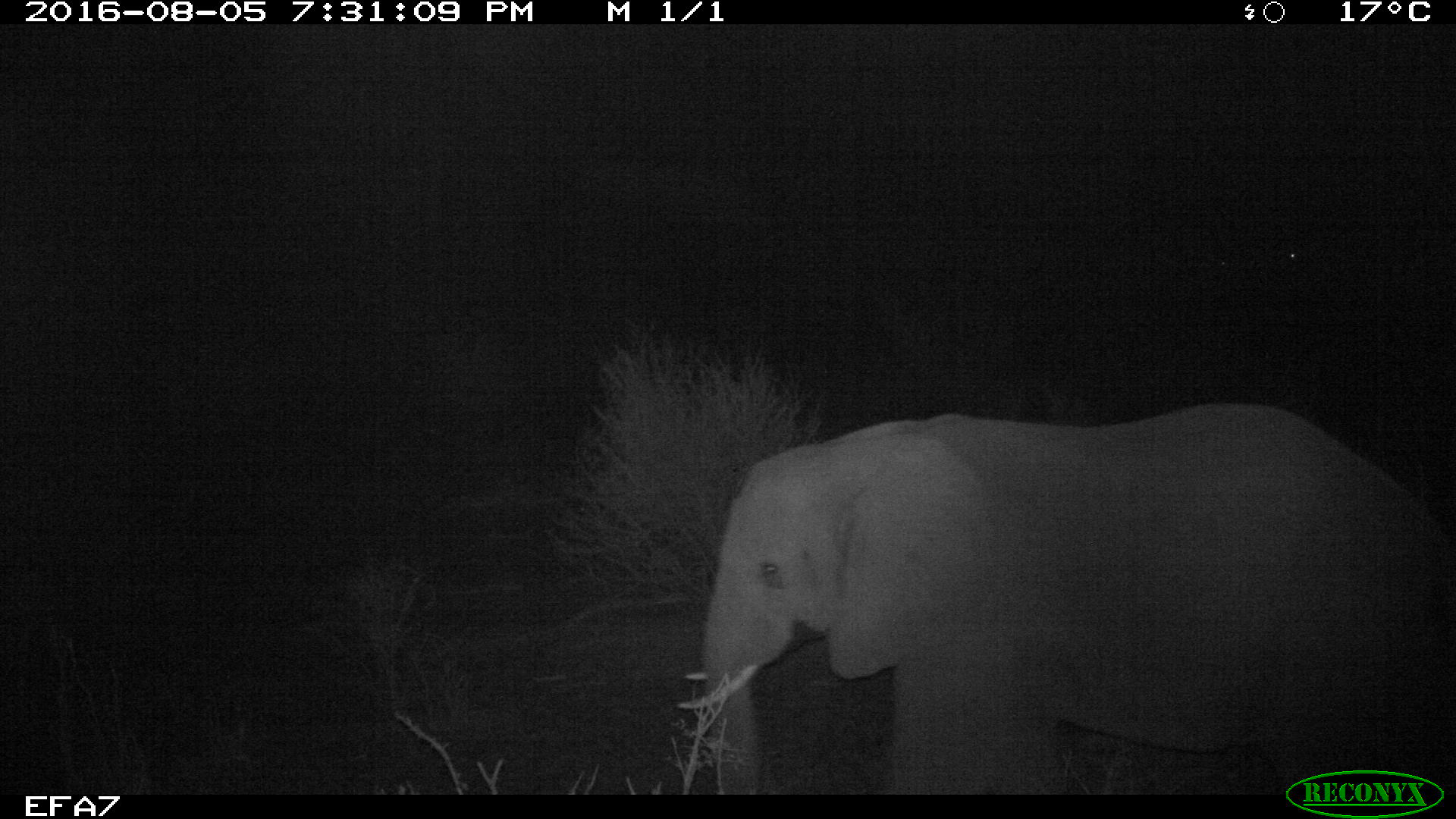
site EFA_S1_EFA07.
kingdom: Animalia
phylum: Chordata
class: Mammalia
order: Proboscidea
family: Elephantidae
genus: Loxodonta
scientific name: Loxodonta africana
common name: african bush elephant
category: elephant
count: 1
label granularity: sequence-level